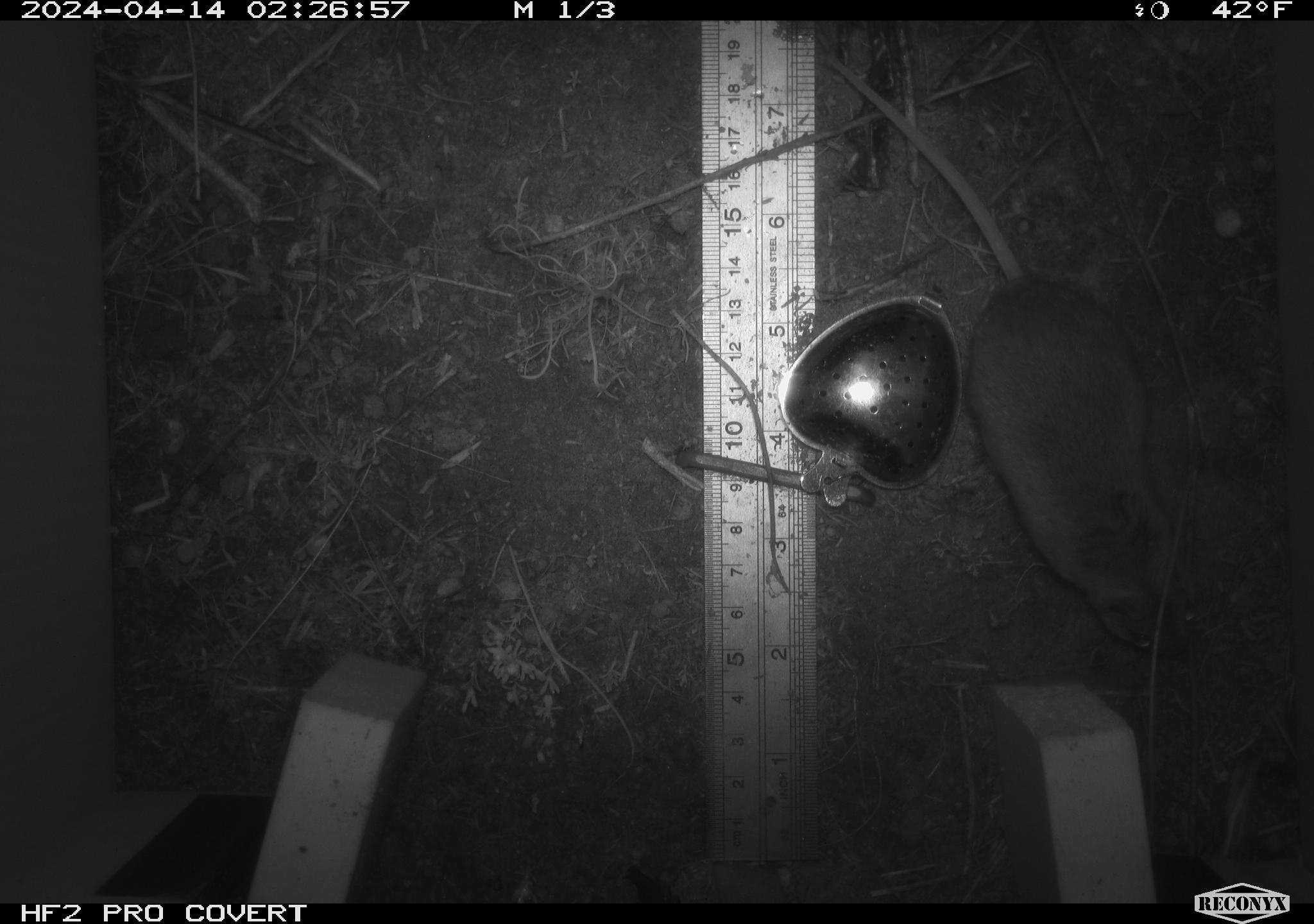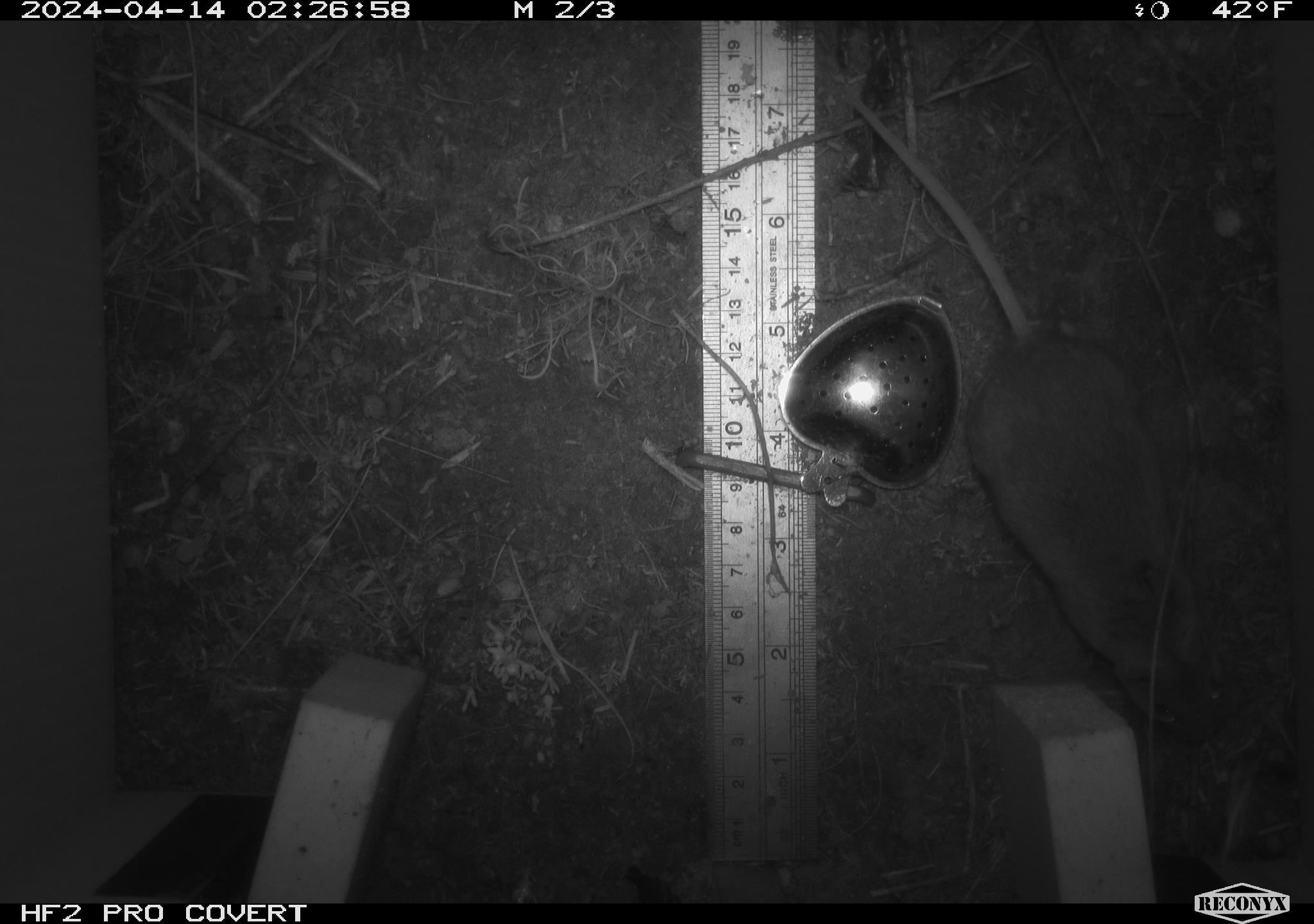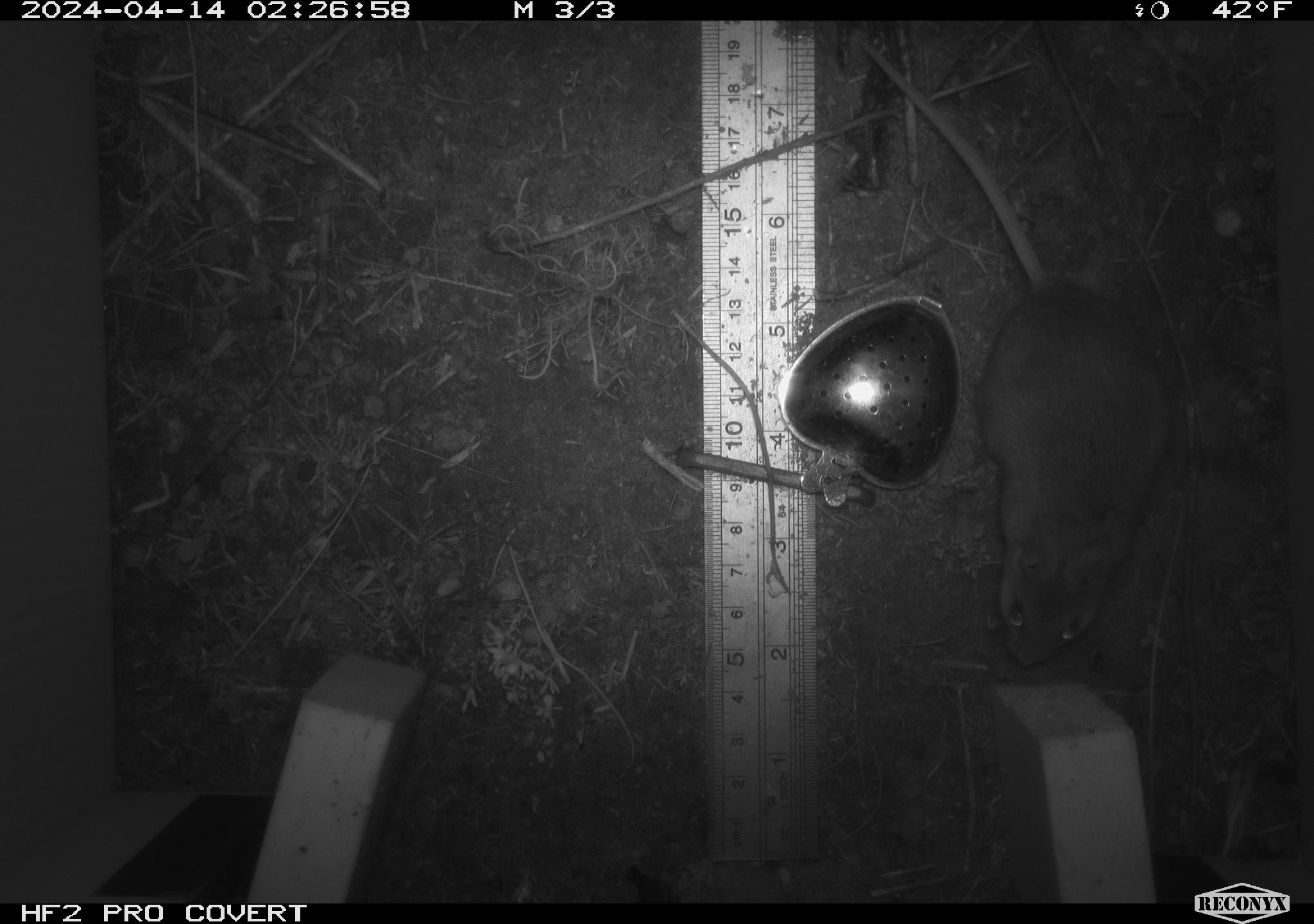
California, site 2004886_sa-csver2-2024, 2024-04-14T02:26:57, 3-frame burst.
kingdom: Animalia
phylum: Chordata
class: Mammalia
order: Rodentia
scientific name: Rodentia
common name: rodent